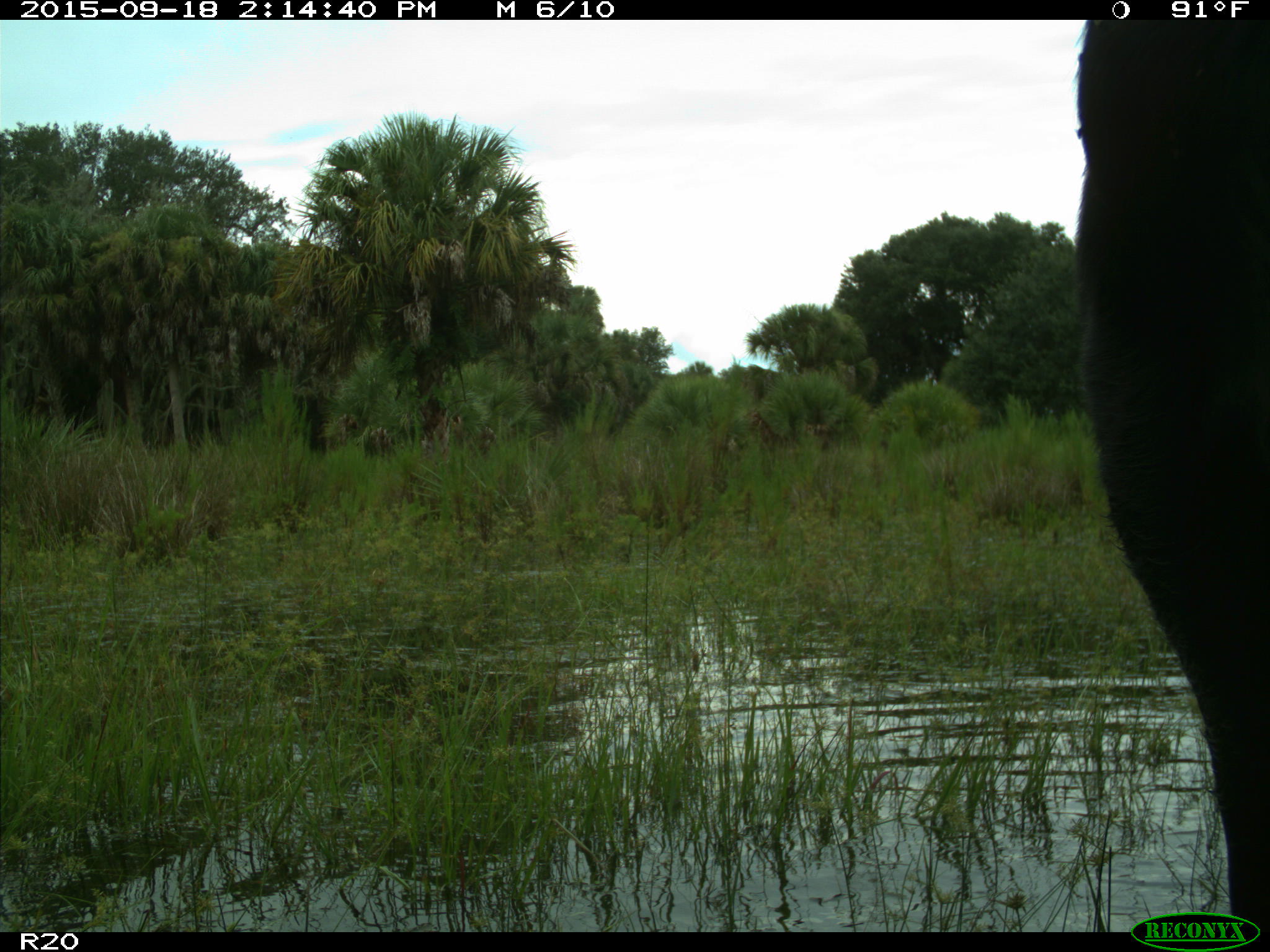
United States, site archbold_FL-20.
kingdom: Animalia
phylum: Chordata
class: Mammalia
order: Artiodactyla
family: Bovidae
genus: Bos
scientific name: Bos taurus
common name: domestic cow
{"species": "Bos taurus (domestic cow)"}